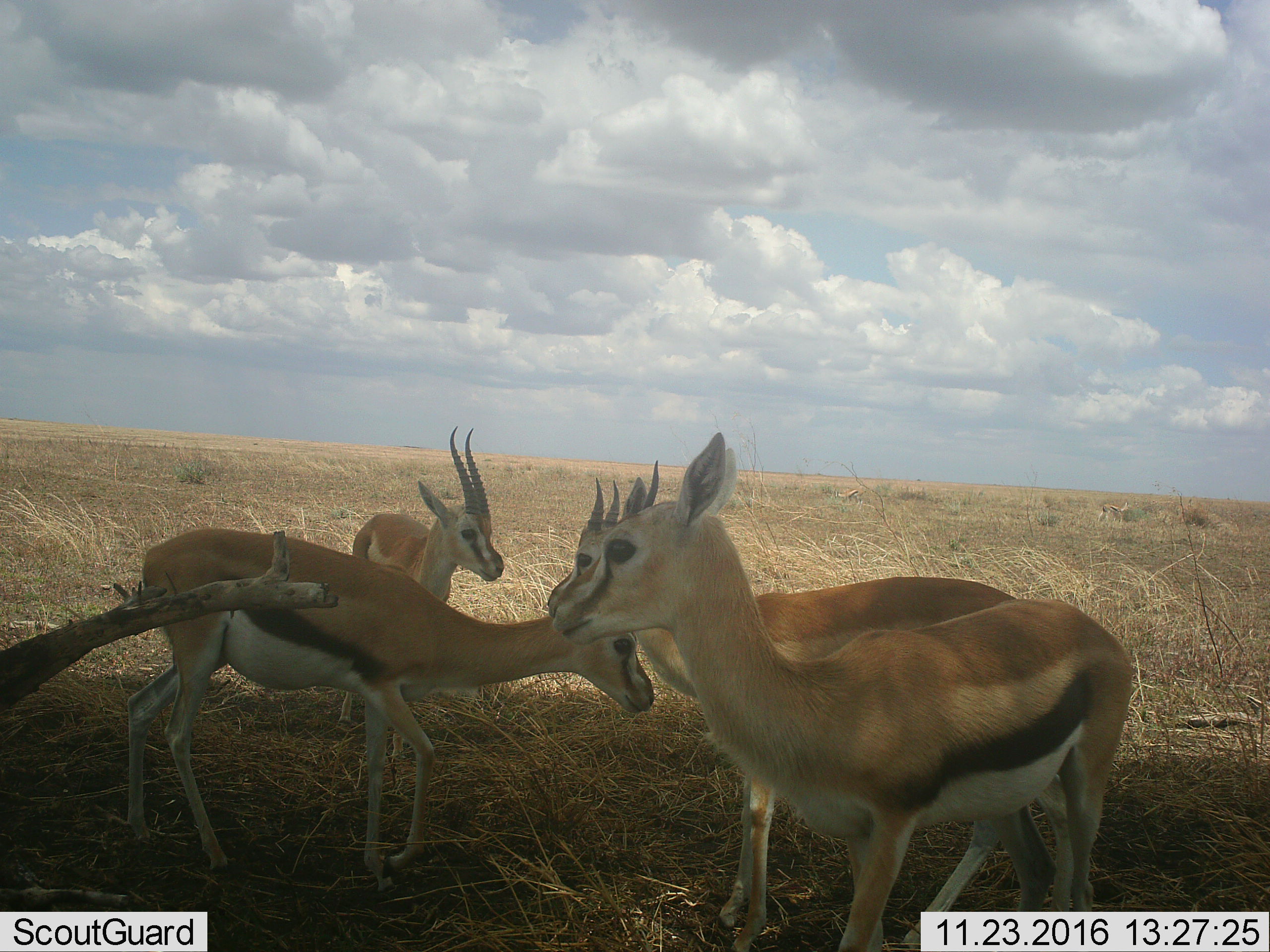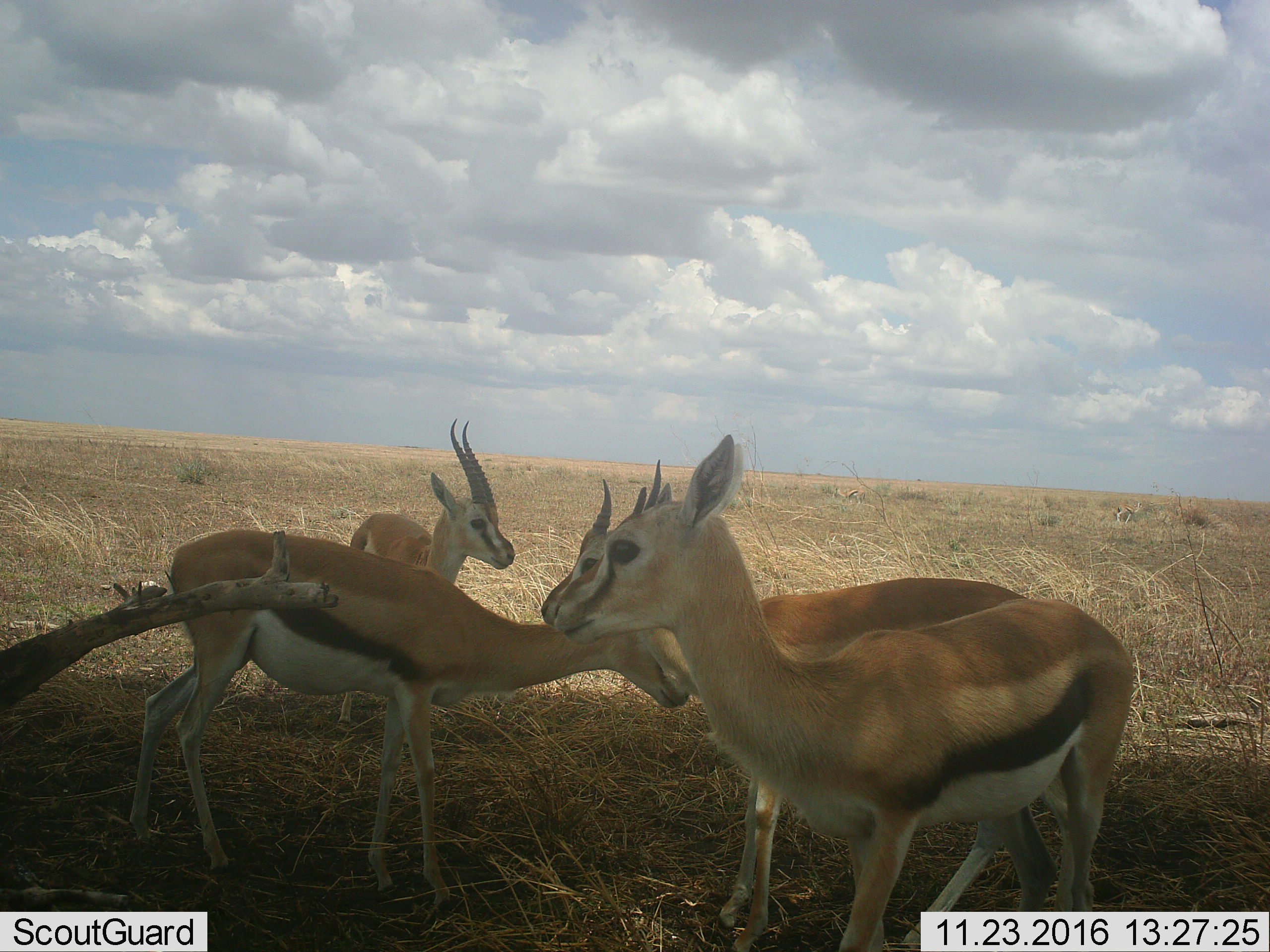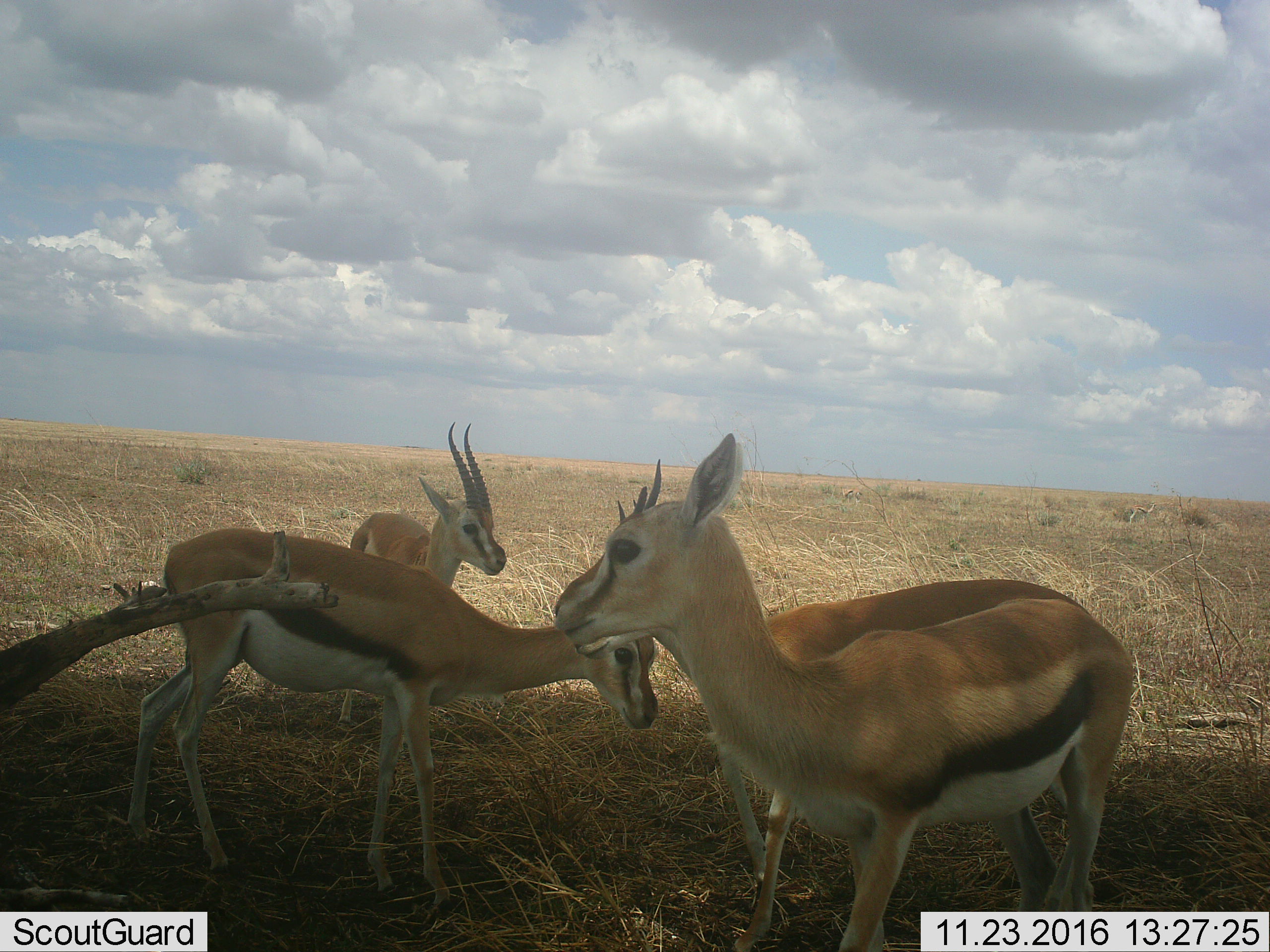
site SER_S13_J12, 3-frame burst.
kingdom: Animalia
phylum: Chordata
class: Mammalia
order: Artiodactyla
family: Bovidae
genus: Eudorcas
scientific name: Eudorcas thomsonii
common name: thomson's gazelle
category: gazellethomsons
Gazellethomsons (thomson's gazelle) (Eudorcas thomsonii), count 4. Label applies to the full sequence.